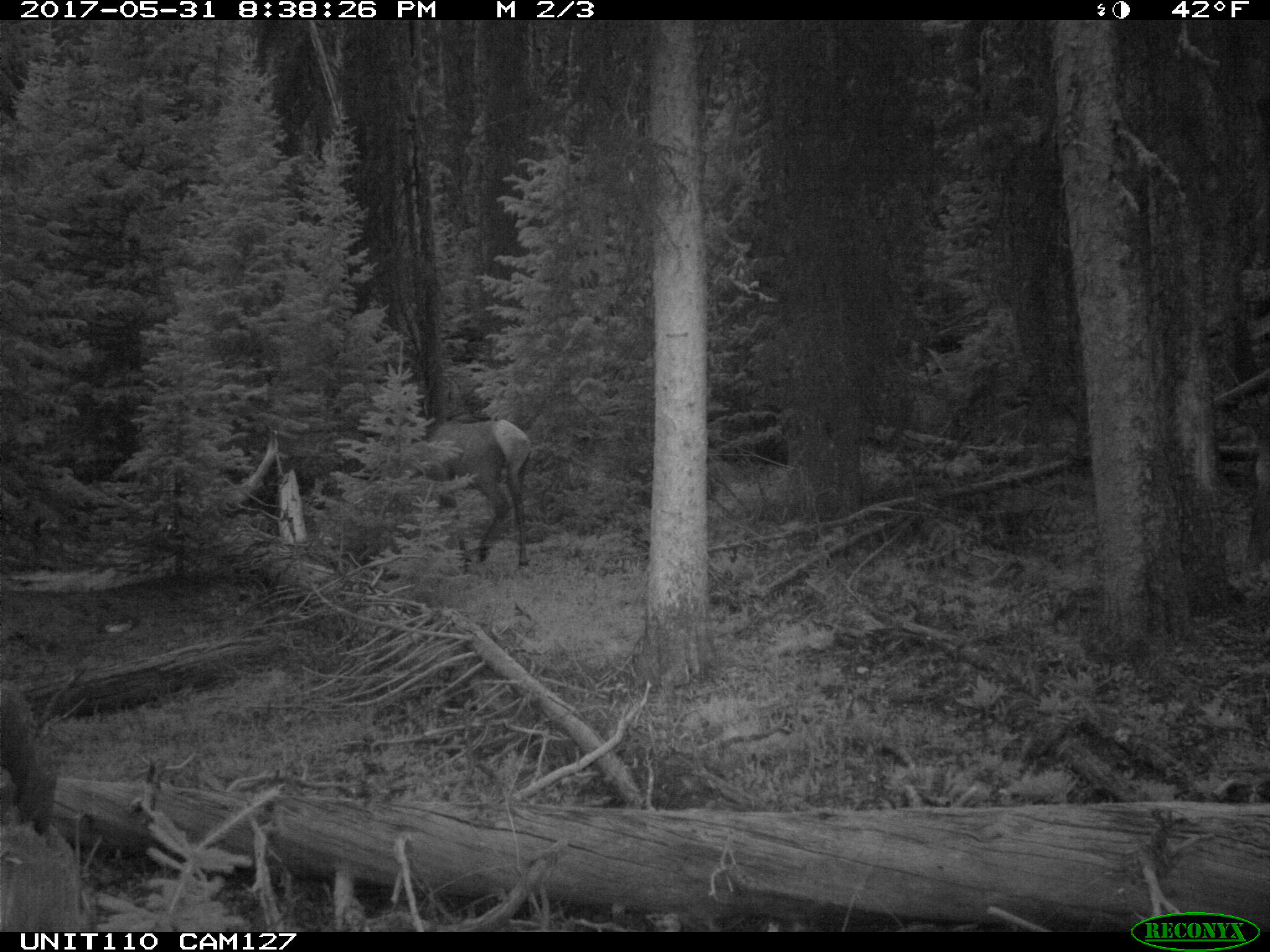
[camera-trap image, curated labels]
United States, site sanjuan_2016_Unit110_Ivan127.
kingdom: Animalia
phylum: Chordata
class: Mammalia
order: Artiodactyla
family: Cervidae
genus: Cervus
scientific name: Cervus elaphus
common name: red deer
Cervus elaphus (red deer).